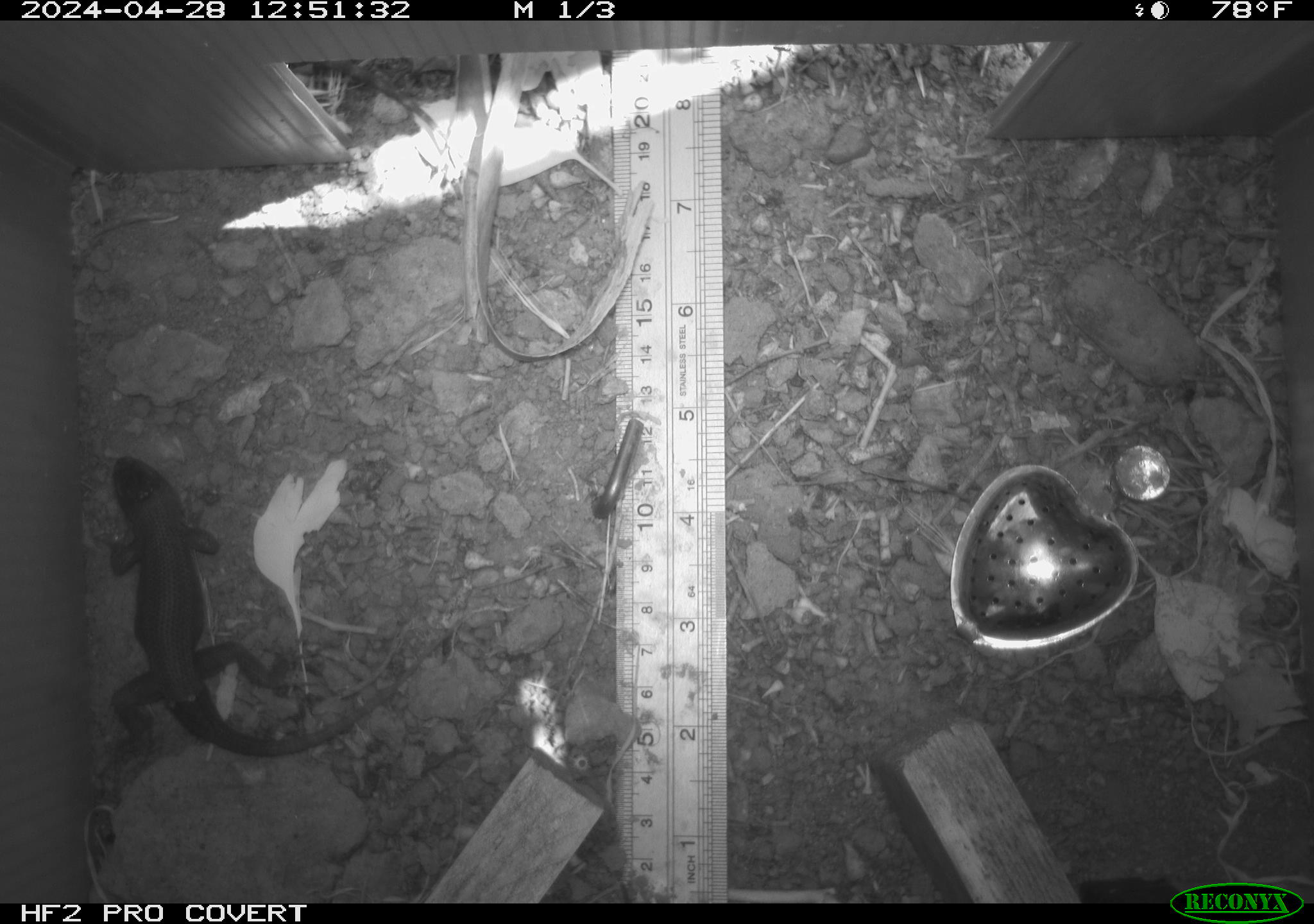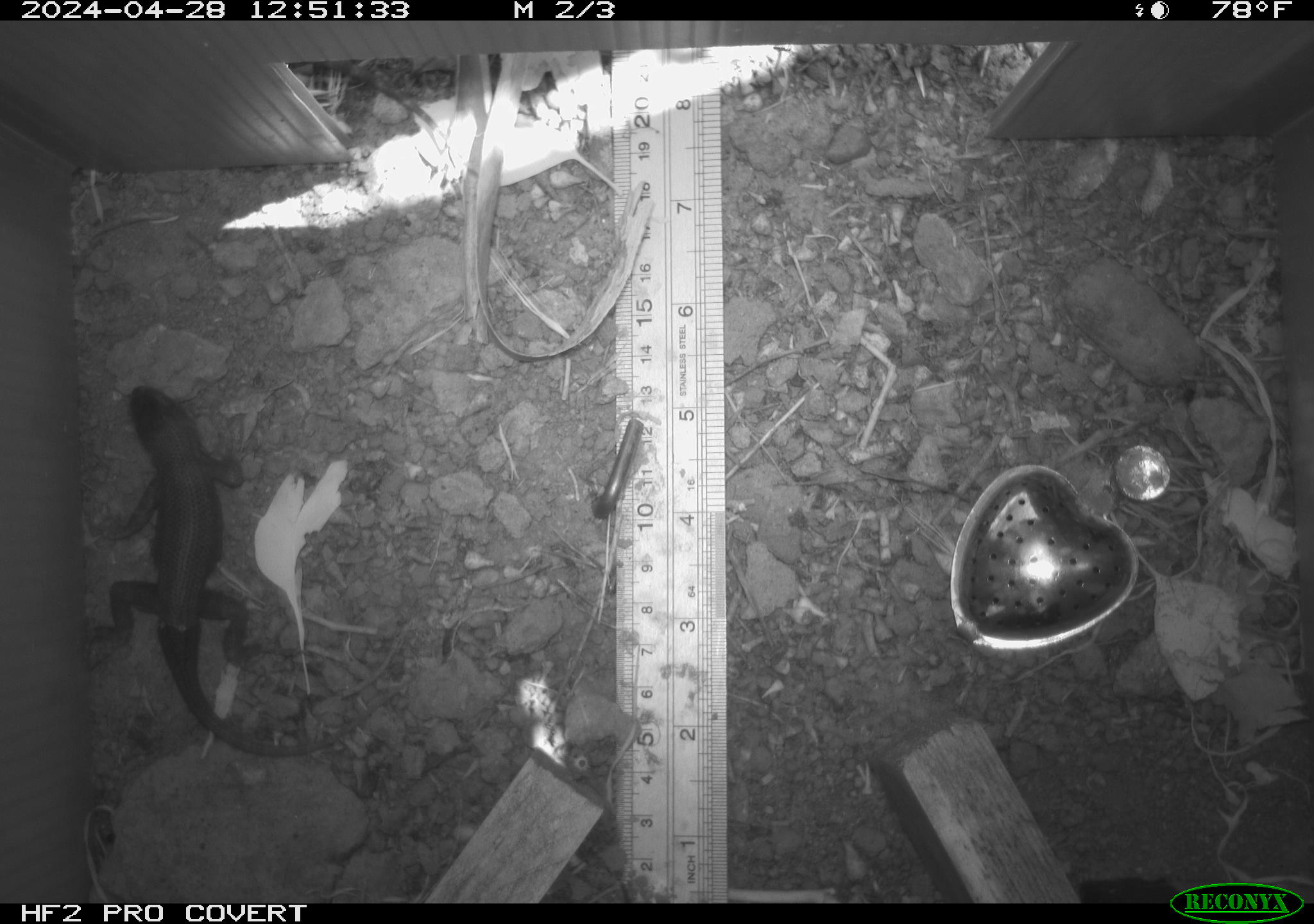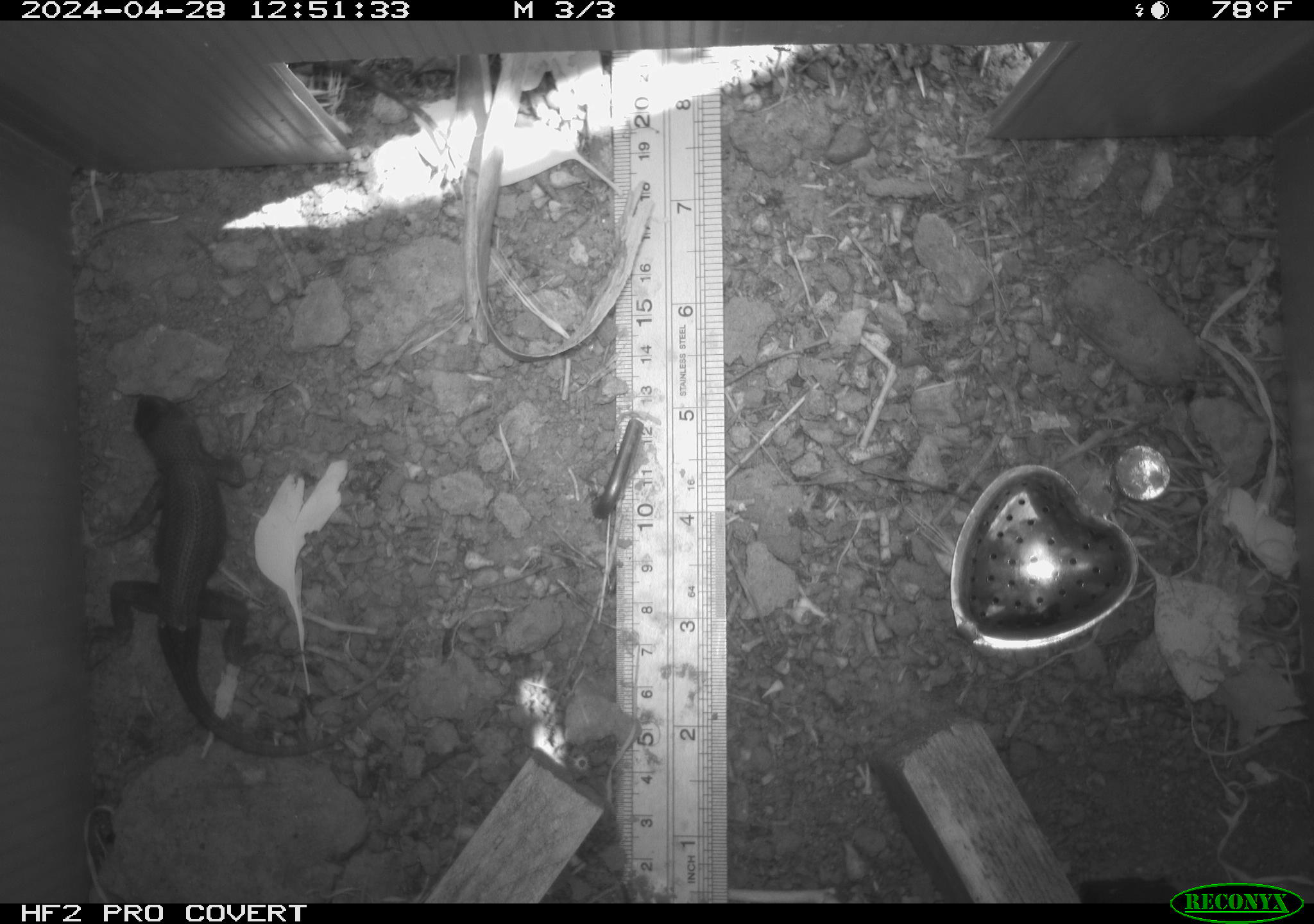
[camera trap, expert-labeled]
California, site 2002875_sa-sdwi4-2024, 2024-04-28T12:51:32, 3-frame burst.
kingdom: Animalia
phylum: Chordata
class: Reptilia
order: Squamata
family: Phrynosomatidae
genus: Sceloporus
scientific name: Sceloporus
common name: spiny lizards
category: sceloporus species